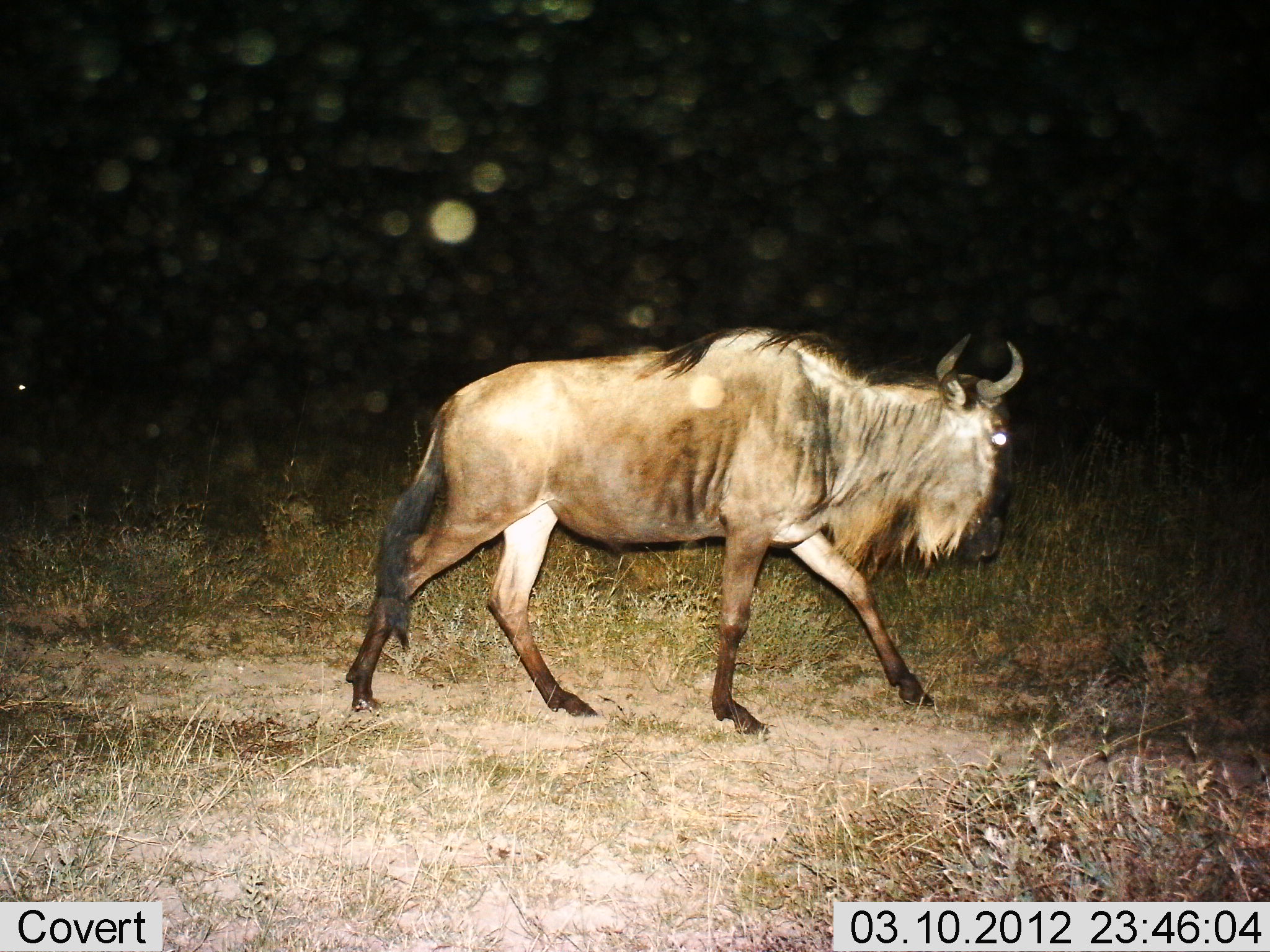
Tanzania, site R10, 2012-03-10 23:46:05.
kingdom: Animalia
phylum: Chordata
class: Mammalia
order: Artiodactyla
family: Bovidae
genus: Connochaetes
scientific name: Connochaetes taurinus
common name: blue wildebeest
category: wildebeest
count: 1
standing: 5%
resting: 0%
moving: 95%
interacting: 0%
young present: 0%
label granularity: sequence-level